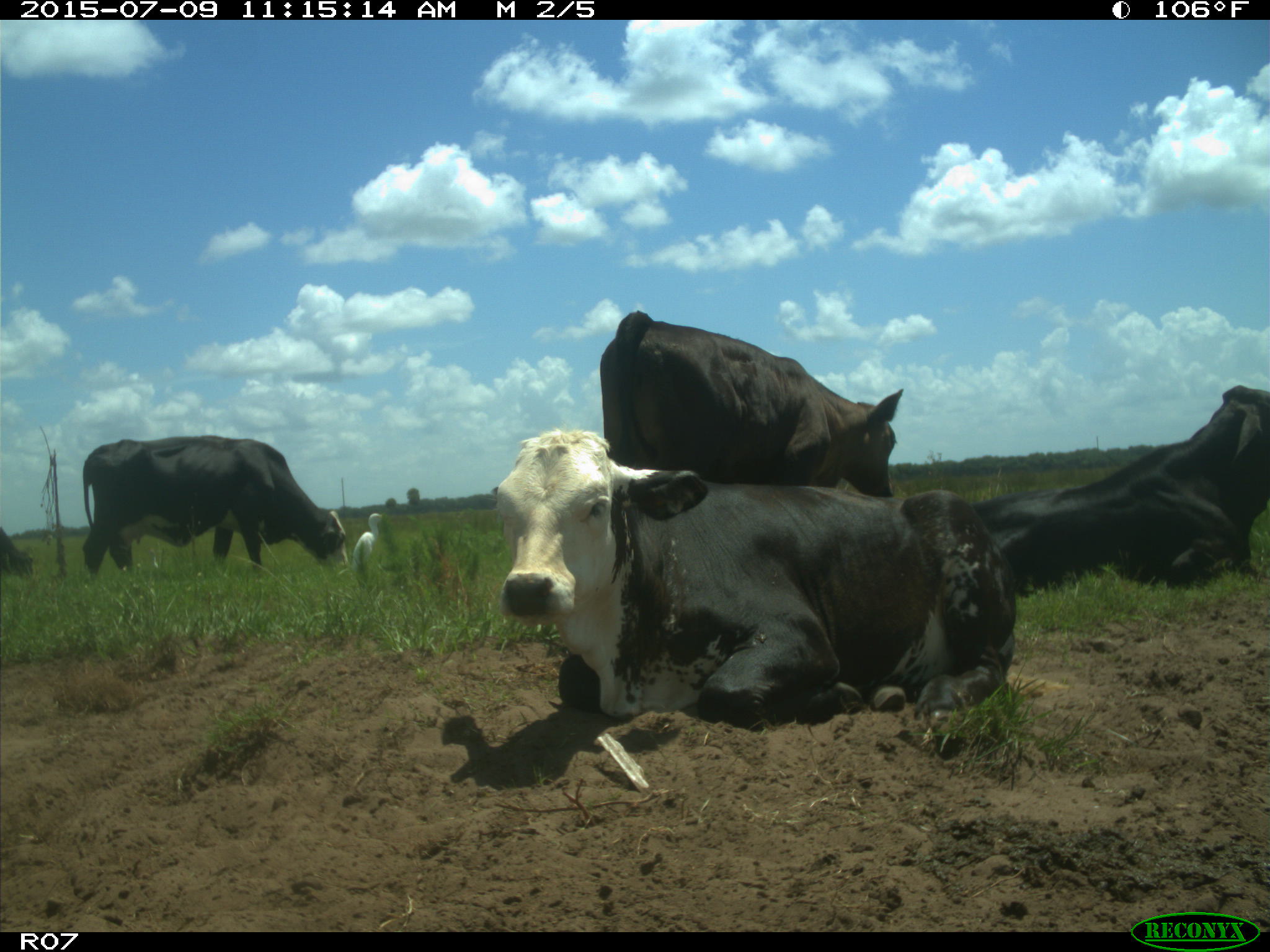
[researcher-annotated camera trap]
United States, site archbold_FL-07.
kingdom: Animalia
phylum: Chordata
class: Mammalia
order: Artiodactyla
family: Bovidae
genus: Bos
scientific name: Bos taurus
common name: domestic cow